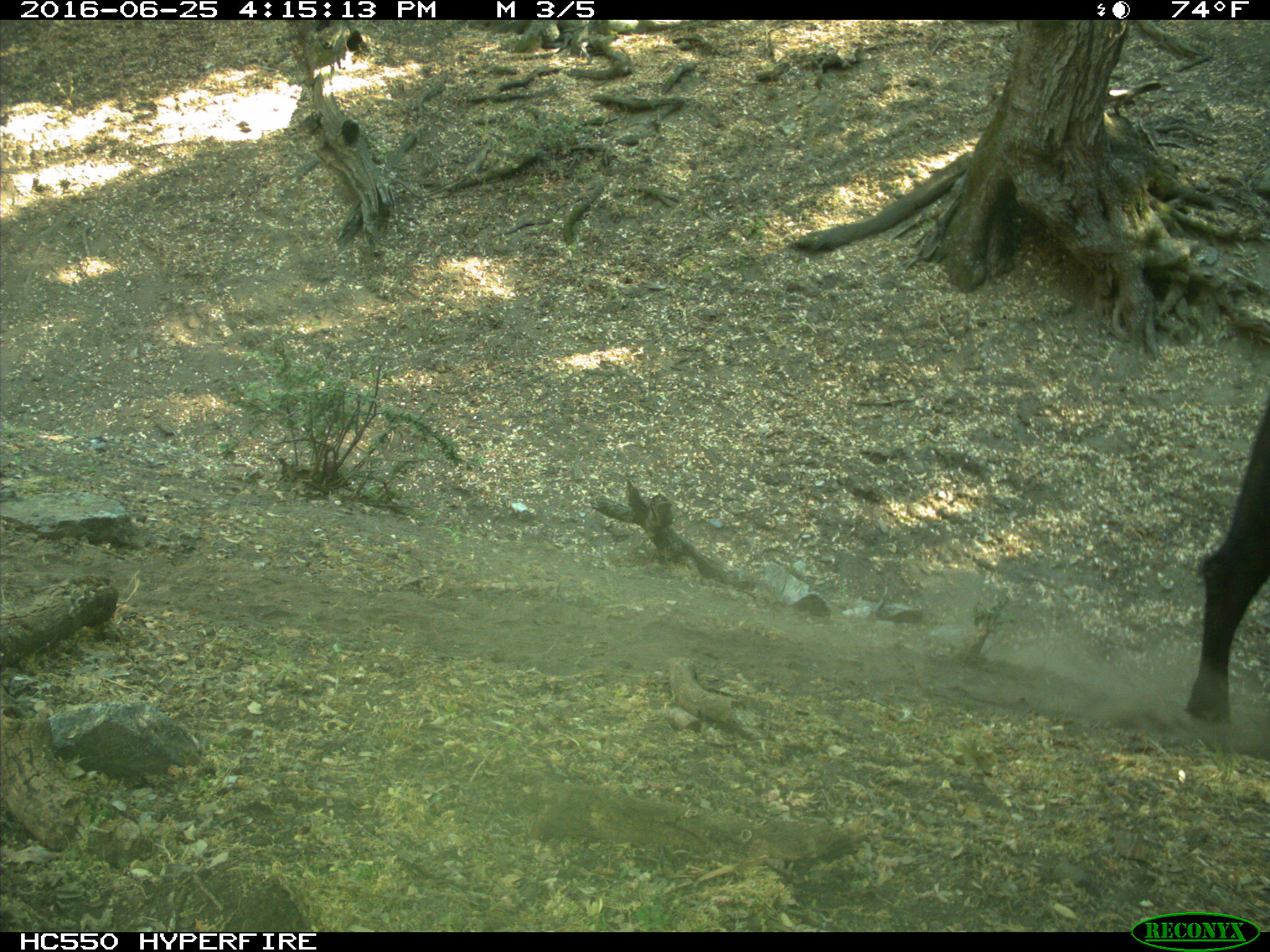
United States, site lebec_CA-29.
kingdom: Animalia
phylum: Chordata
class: Mammalia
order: Artiodactyla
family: Bovidae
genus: Bos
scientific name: Bos taurus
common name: domestic cow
Bos taurus (domestic cow).